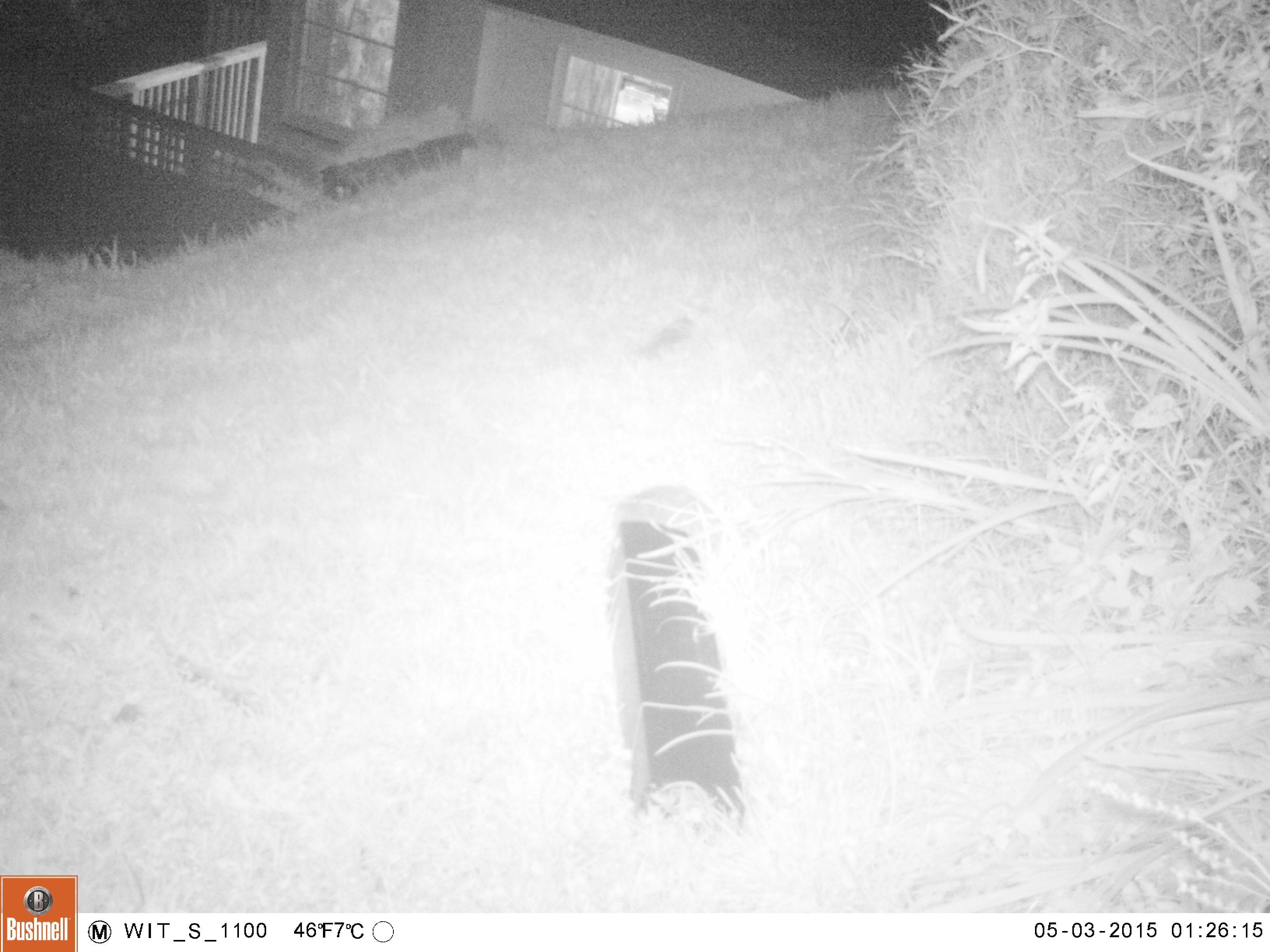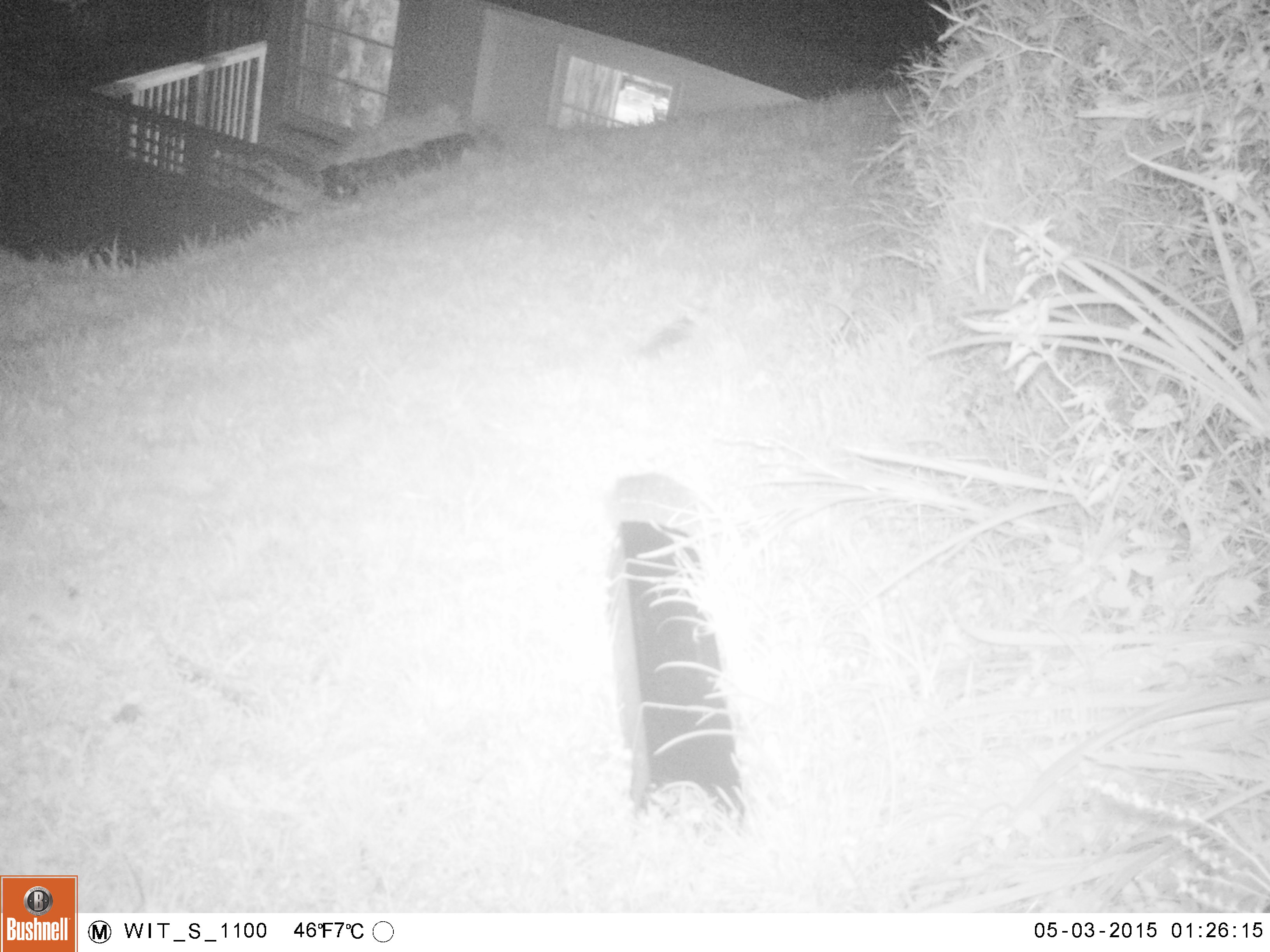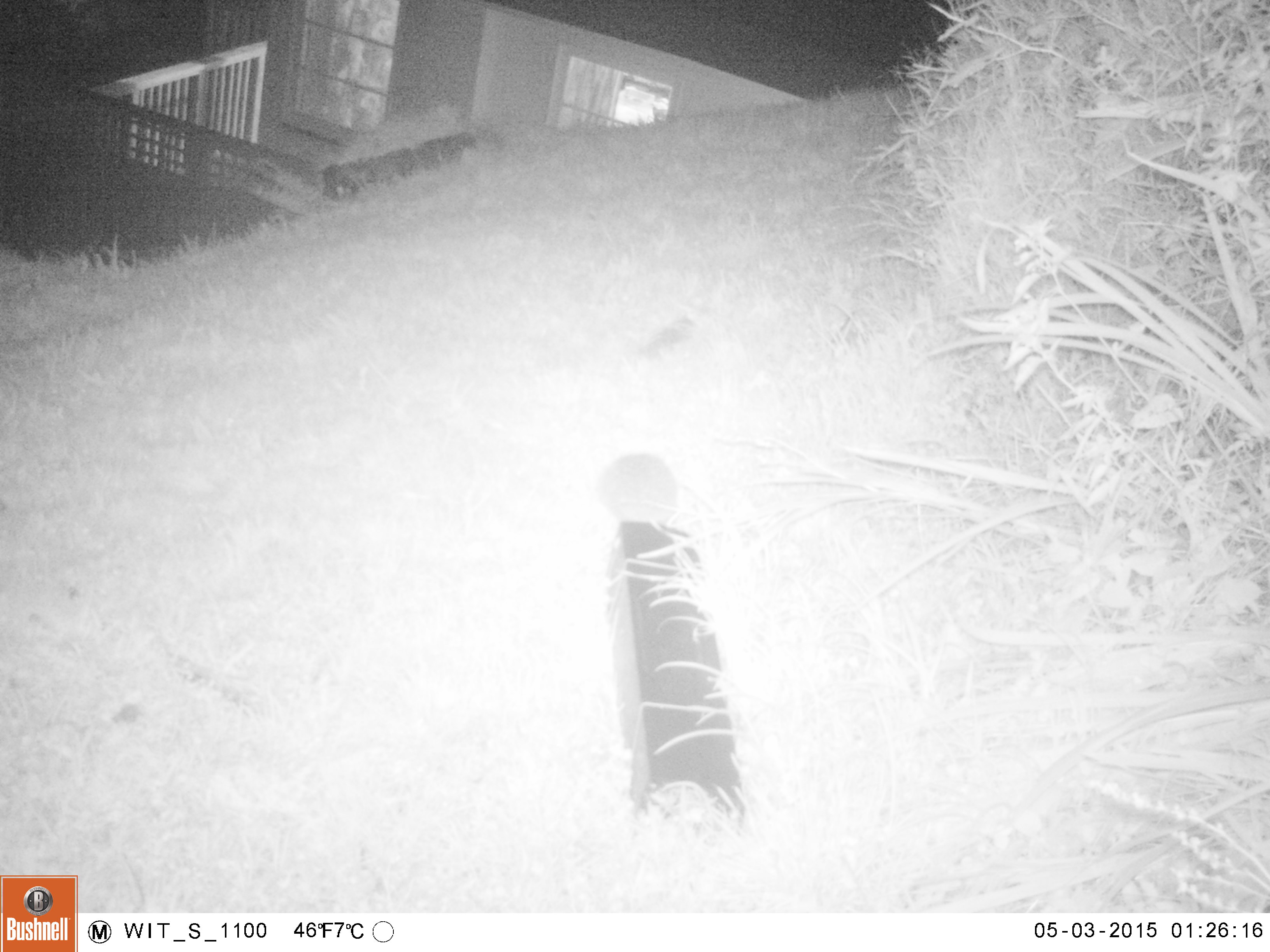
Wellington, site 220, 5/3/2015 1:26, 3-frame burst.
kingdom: Animalia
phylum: Chordata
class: Mammalia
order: Eulipotyphla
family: Erinaceidae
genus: Erinaceus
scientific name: Erinaceus europaeus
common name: hedgehog